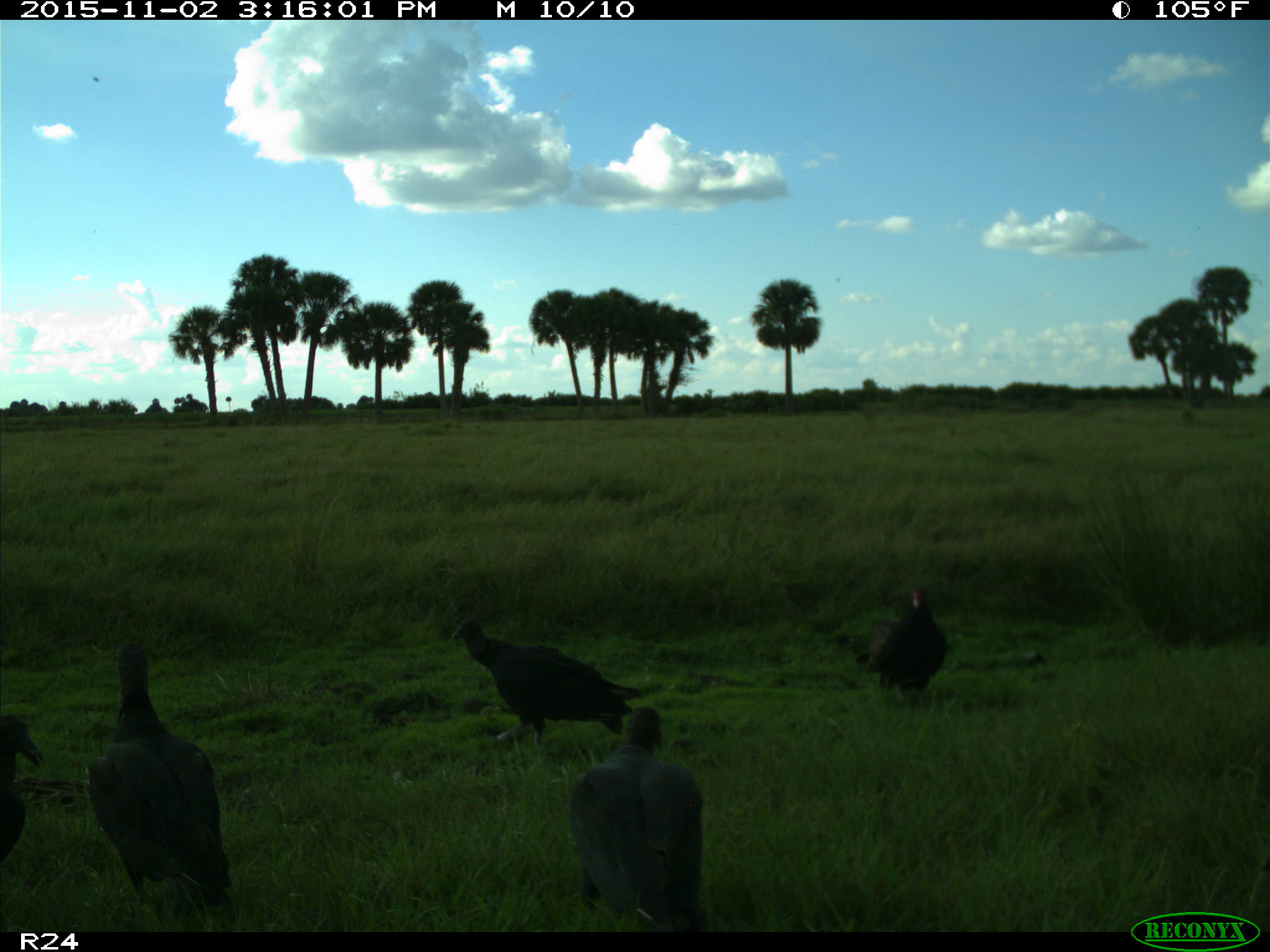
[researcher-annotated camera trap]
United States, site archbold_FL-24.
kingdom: Animalia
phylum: Chordata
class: Aves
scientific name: Aves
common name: birds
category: unidentified bird